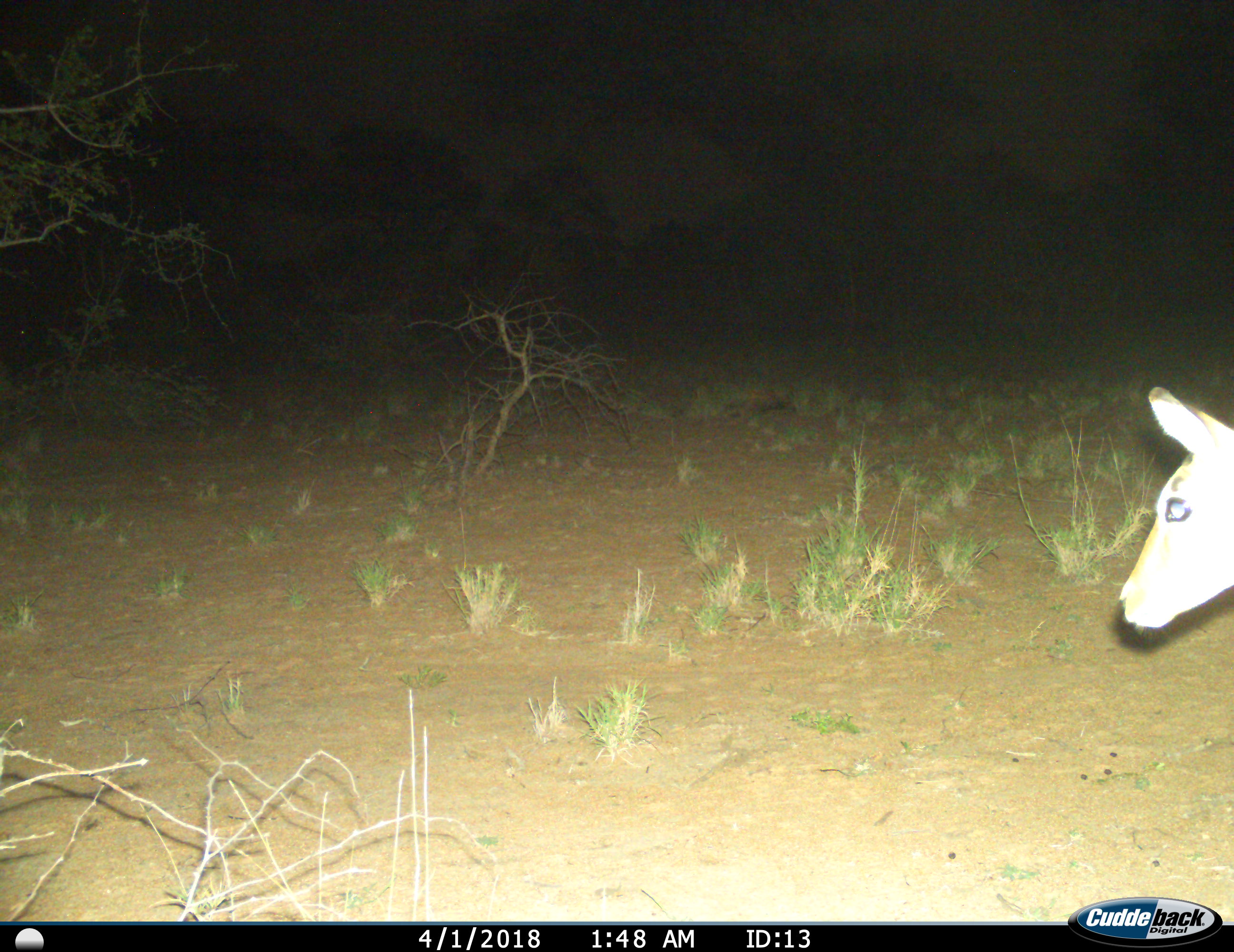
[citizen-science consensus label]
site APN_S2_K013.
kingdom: Animalia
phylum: Chordata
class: Mammalia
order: Artiodactyla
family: Bovidae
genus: Aepyceros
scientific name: Aepyceros melampus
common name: impala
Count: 1.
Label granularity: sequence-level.